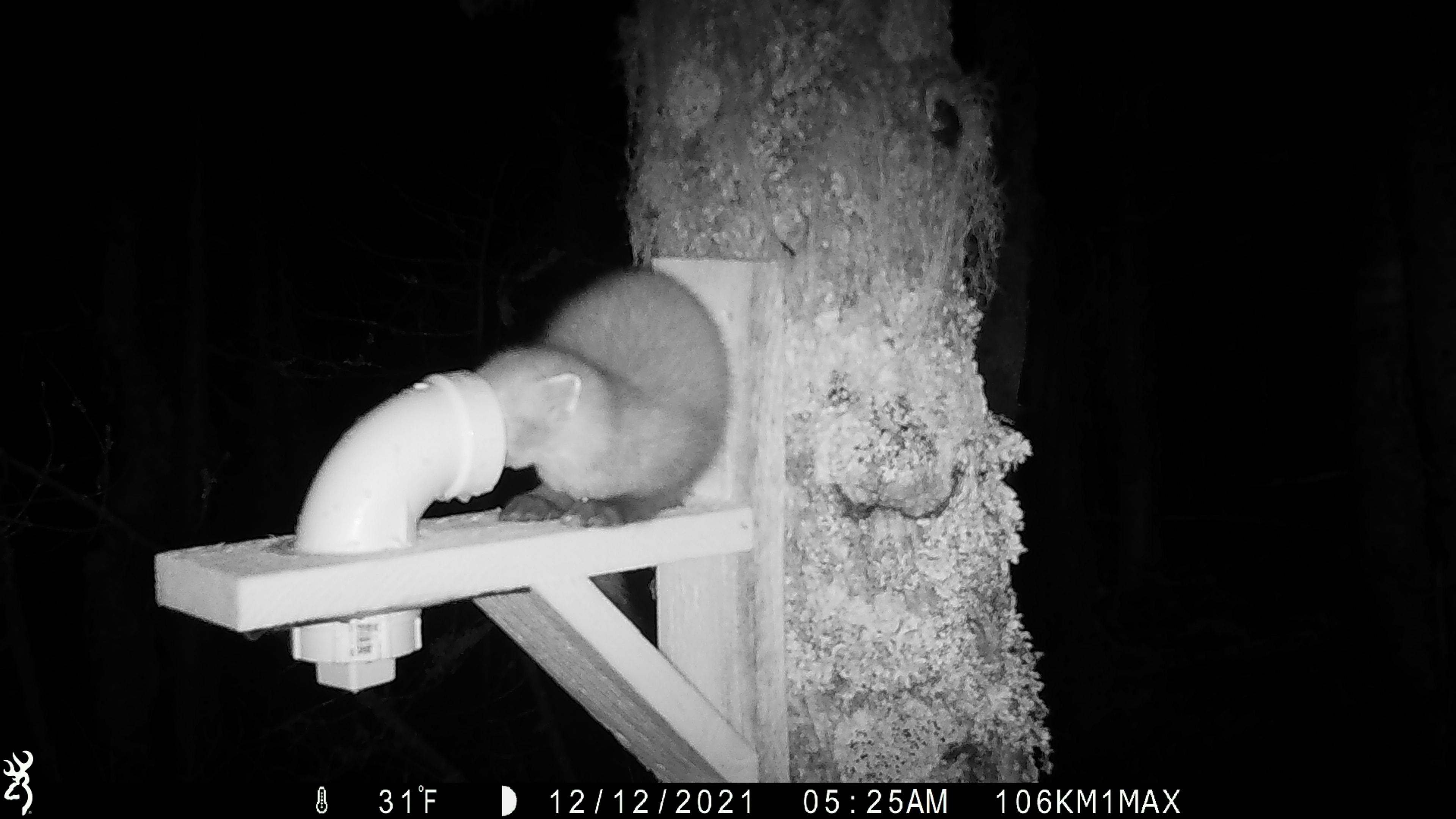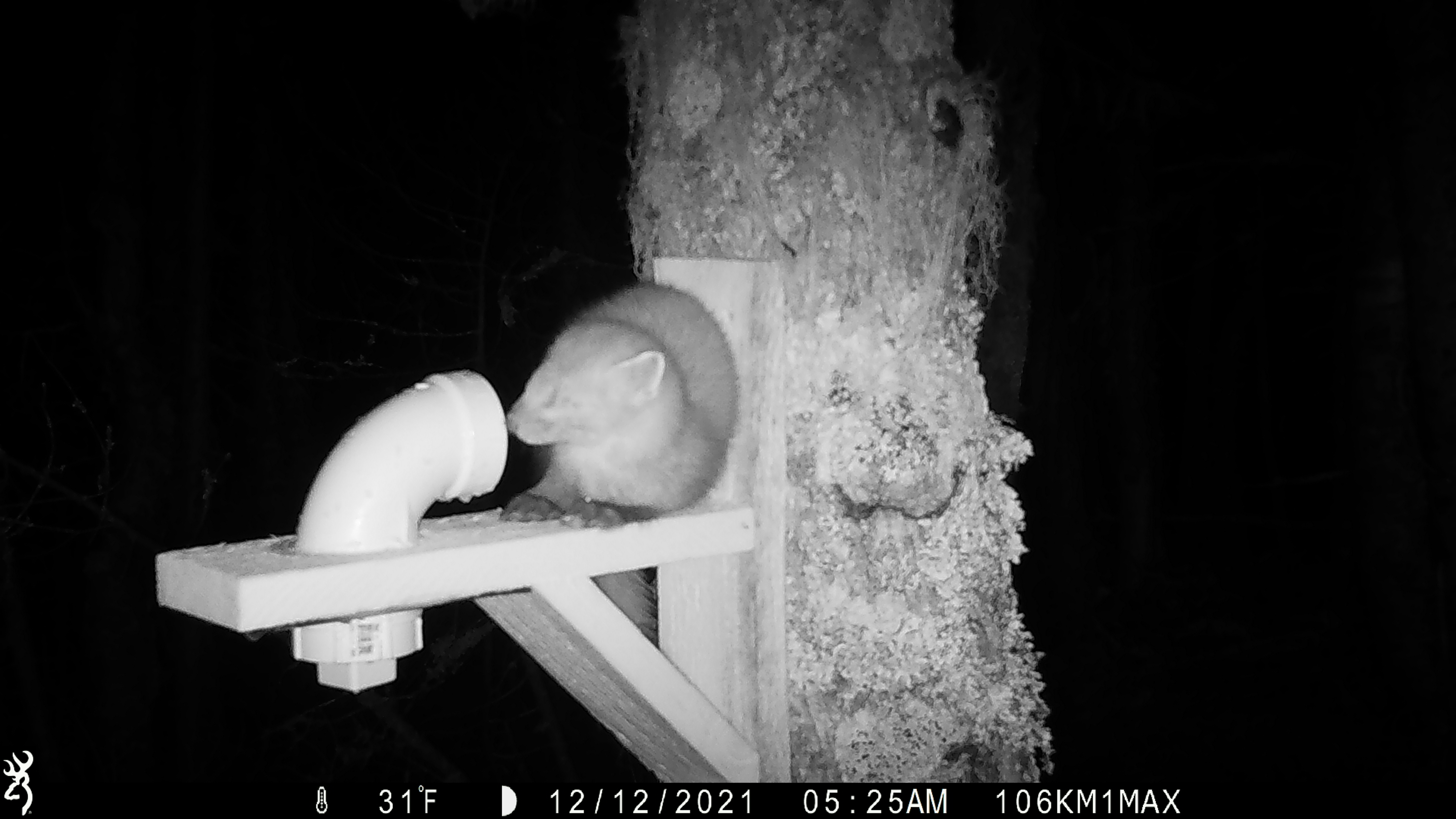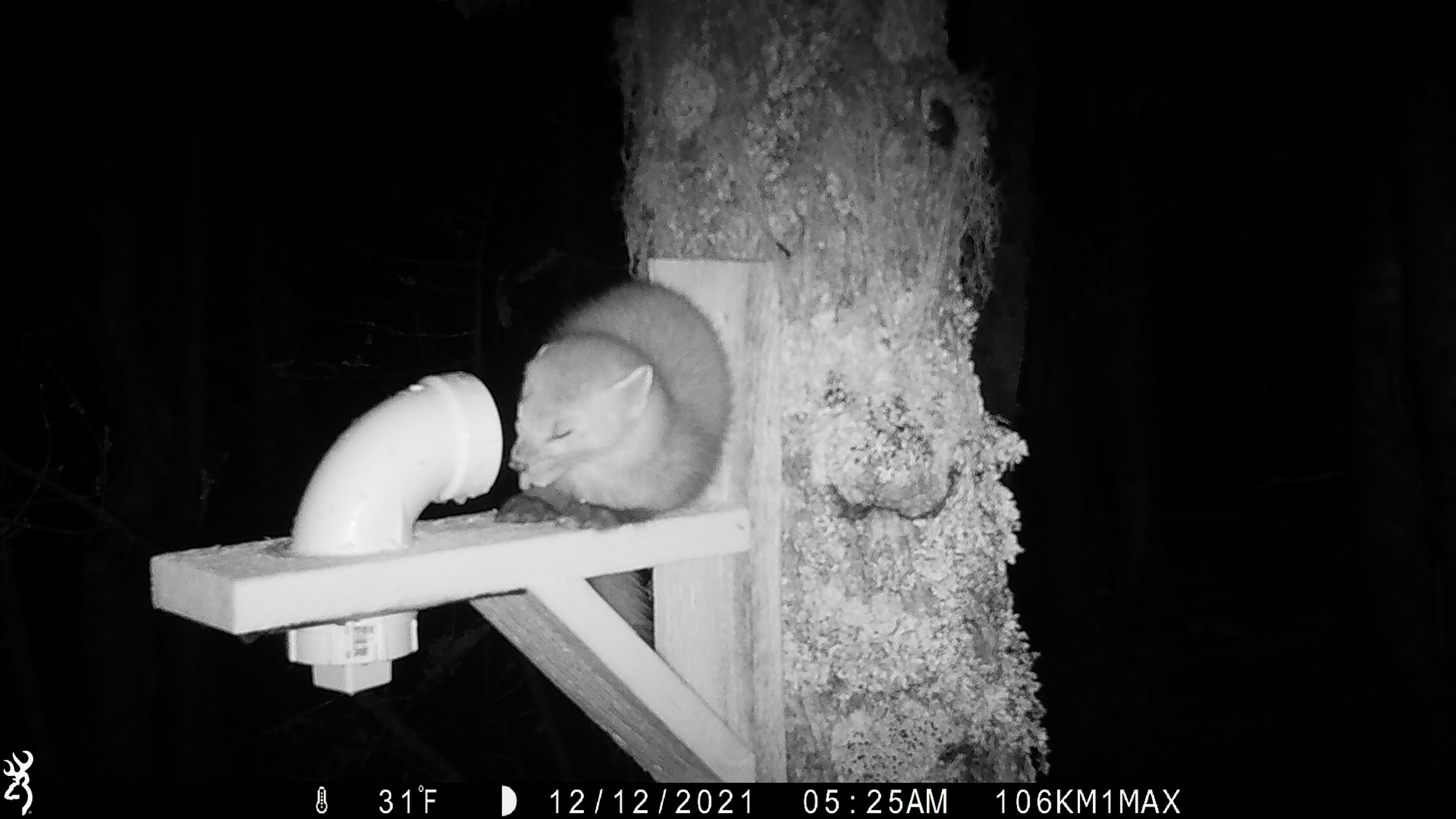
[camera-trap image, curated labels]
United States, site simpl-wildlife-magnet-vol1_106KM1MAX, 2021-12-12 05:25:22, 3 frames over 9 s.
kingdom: Animalia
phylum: Chordata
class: Mammalia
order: Carnivora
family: Mustelidae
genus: Martes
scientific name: Martes americana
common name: american marten